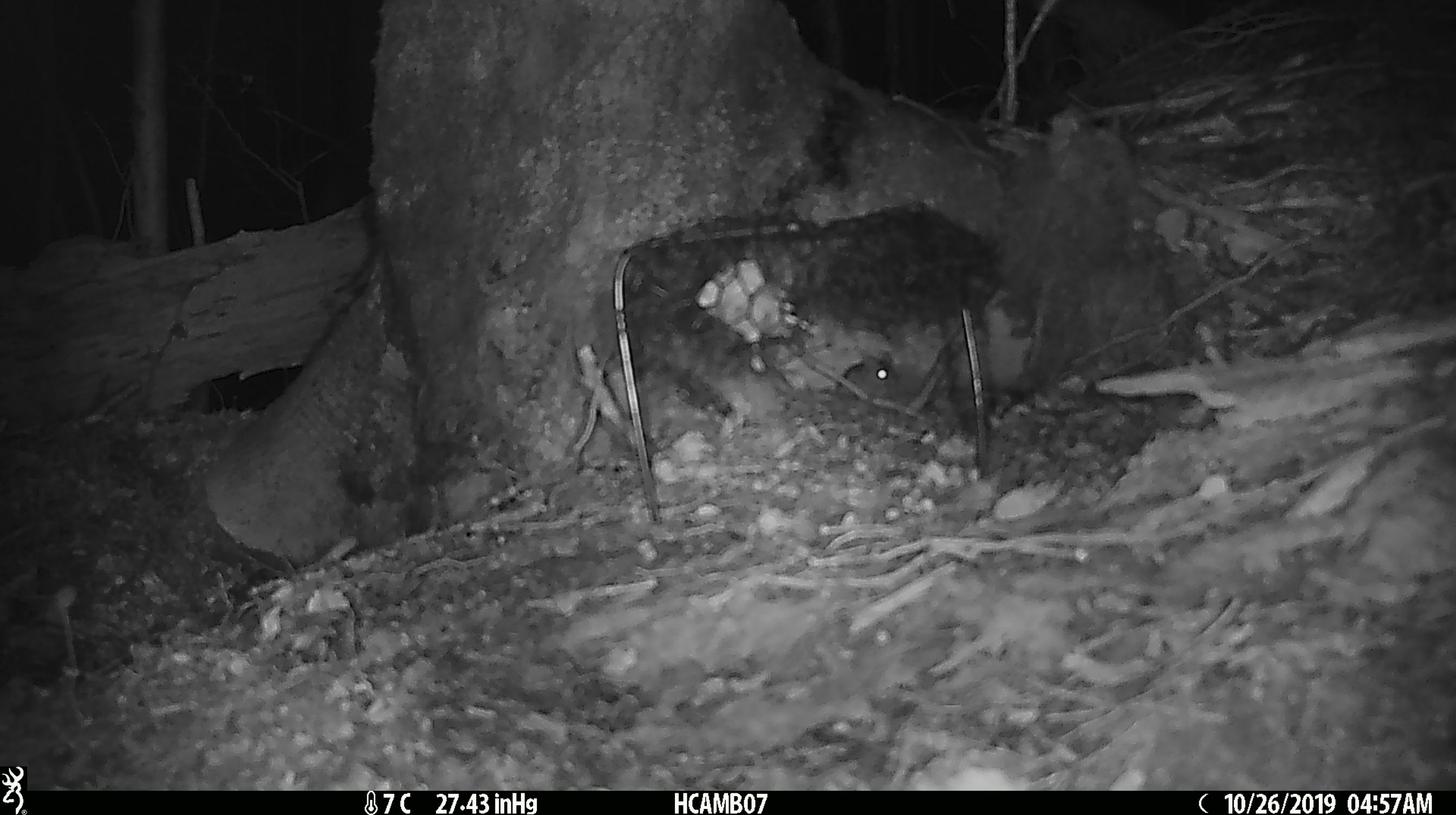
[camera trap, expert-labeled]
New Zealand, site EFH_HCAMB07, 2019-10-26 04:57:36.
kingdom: Animalia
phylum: Chordata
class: Mammalia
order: Rodentia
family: Muridae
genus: Mus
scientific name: Mus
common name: mouse